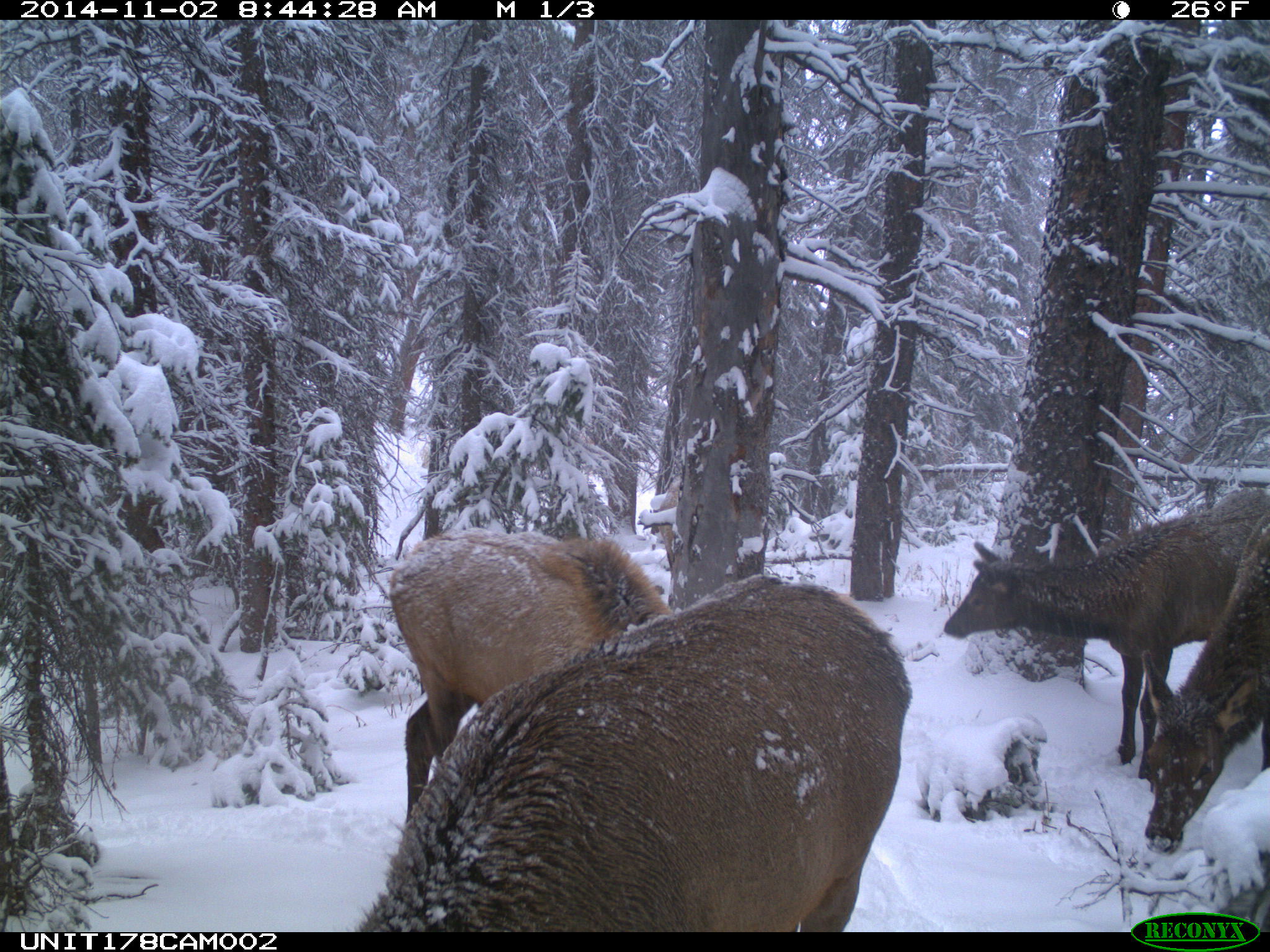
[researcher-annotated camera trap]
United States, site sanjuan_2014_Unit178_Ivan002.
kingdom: Animalia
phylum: Chordata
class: Mammalia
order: Artiodactyla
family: Cervidae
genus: Cervus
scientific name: Cervus elaphus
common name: red deer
Cervus elaphus (red deer).